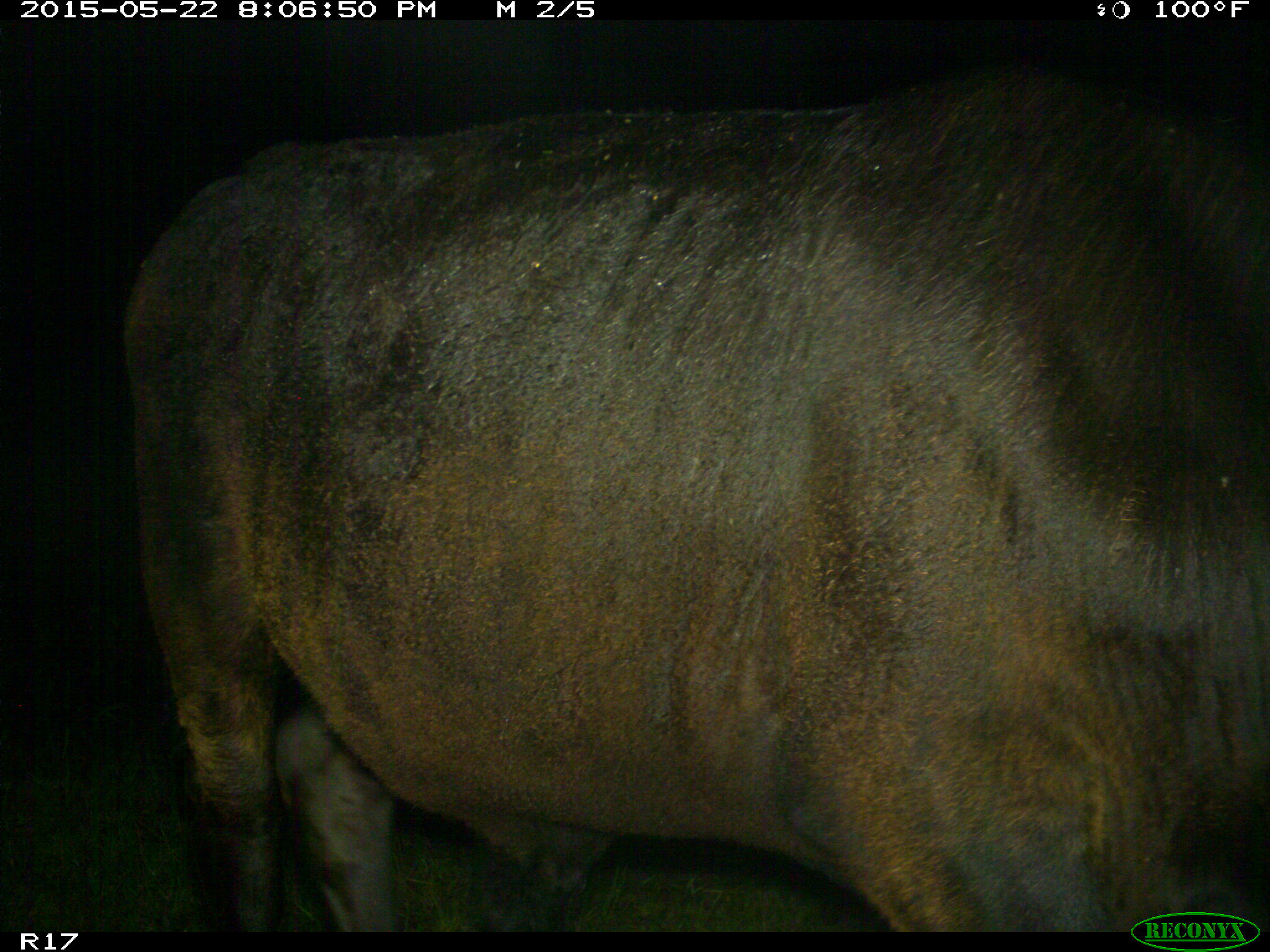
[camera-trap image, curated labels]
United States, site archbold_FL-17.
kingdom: Animalia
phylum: Chordata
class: Mammalia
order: Artiodactyla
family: Bovidae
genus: Bos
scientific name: Bos taurus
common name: domestic cow